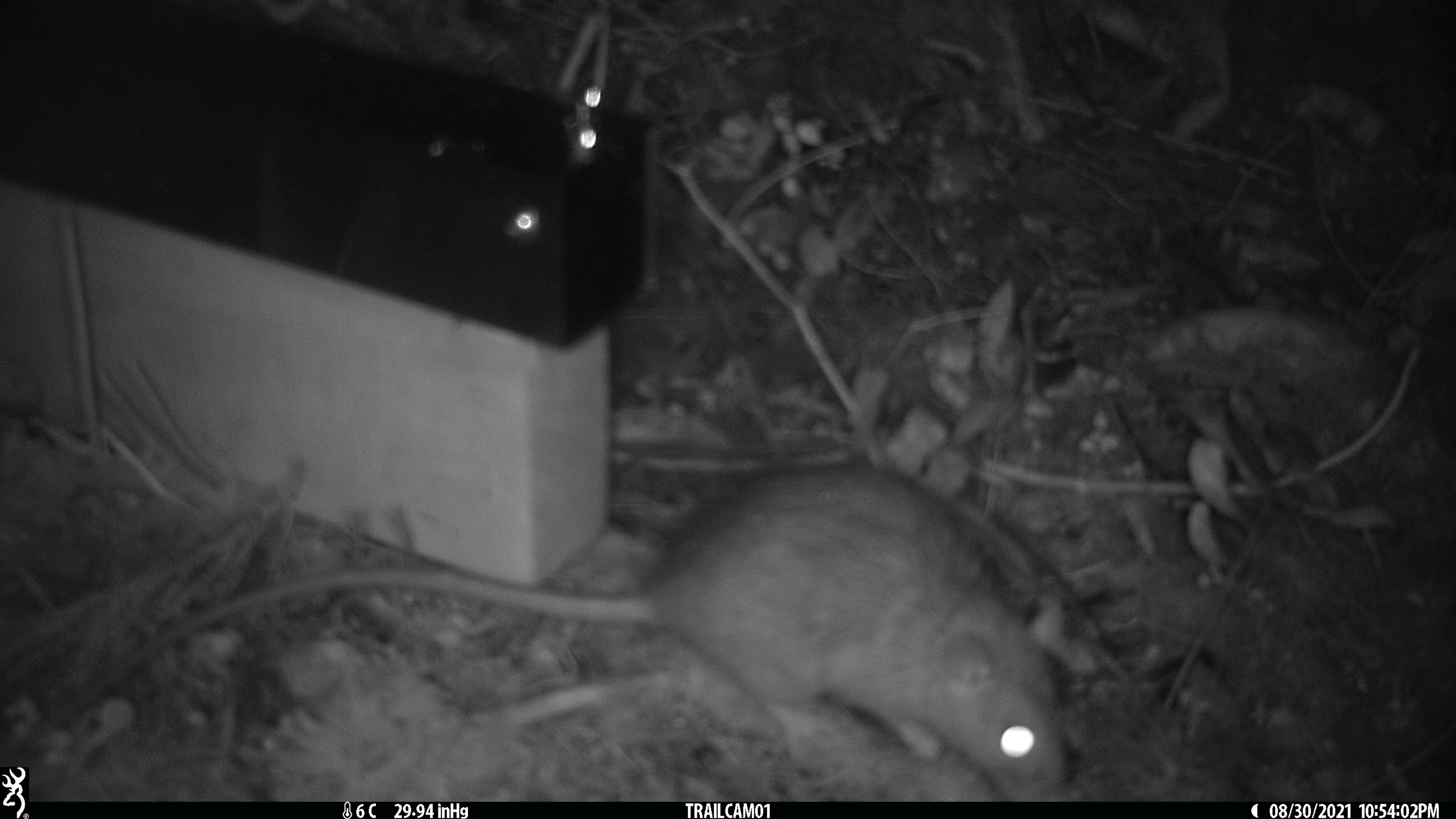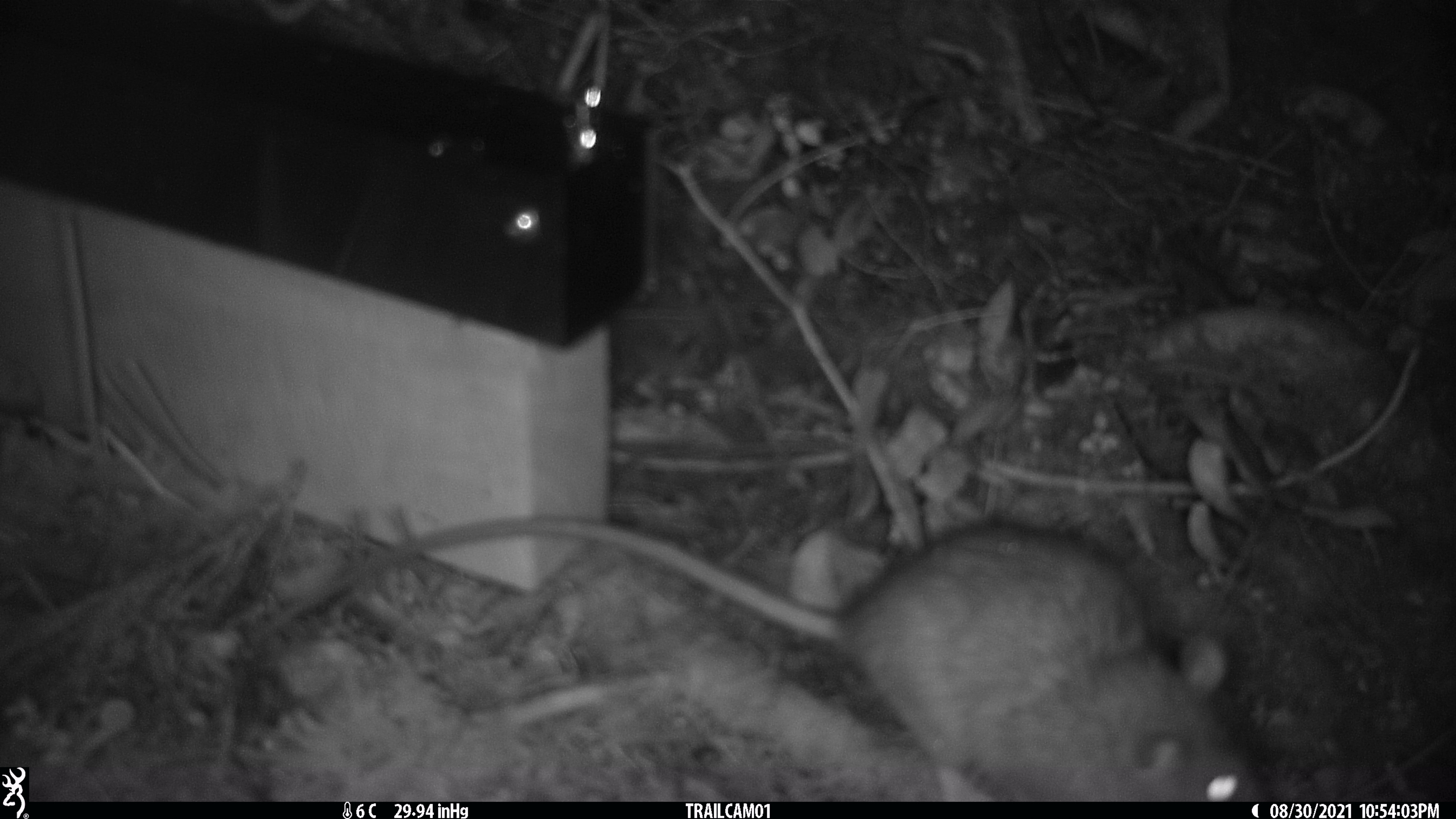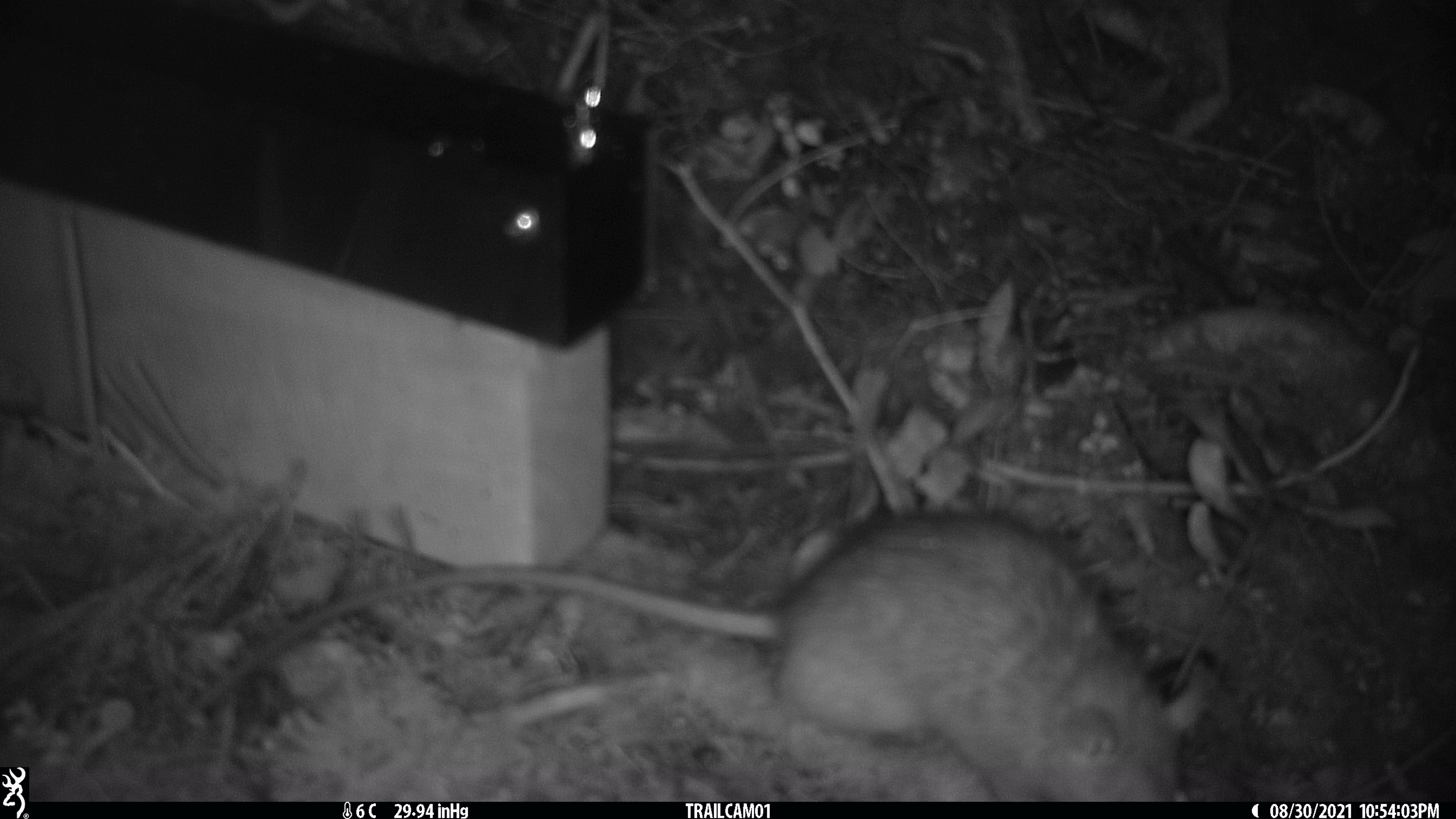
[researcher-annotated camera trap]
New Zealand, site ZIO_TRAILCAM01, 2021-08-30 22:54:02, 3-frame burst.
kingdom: Animalia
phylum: Chordata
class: Mammalia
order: Rodentia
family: Muridae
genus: Rattus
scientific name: Rattus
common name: rat